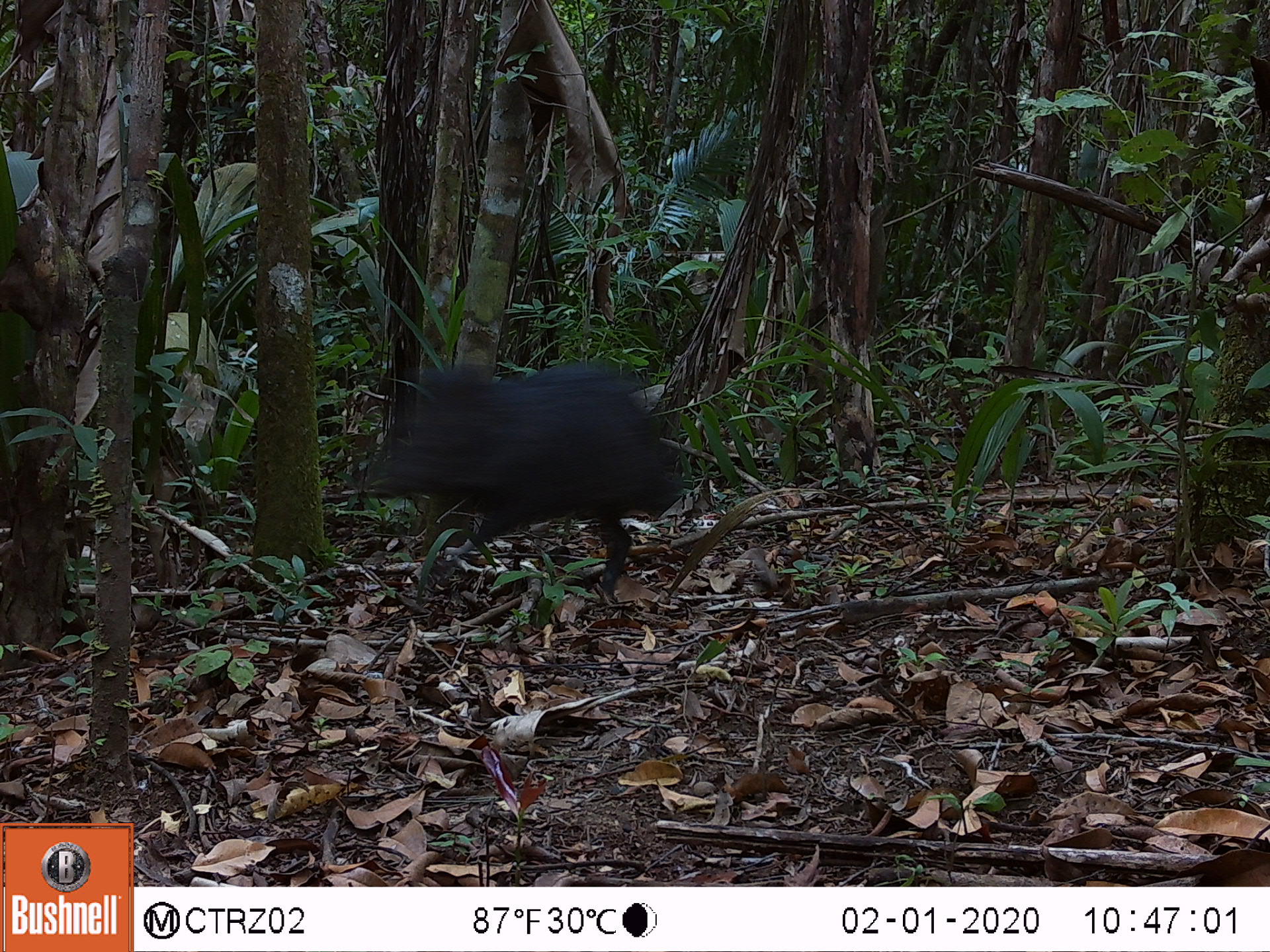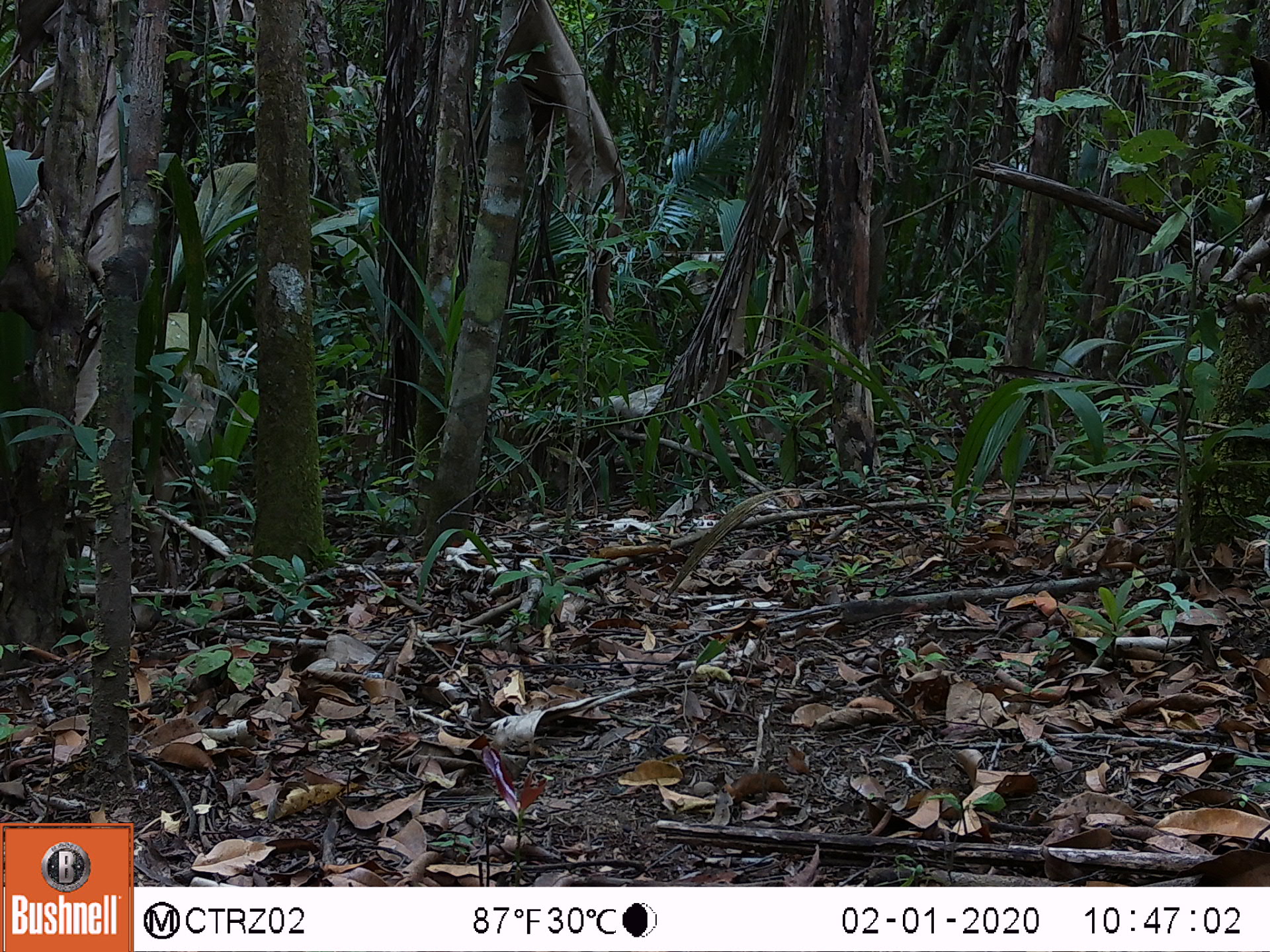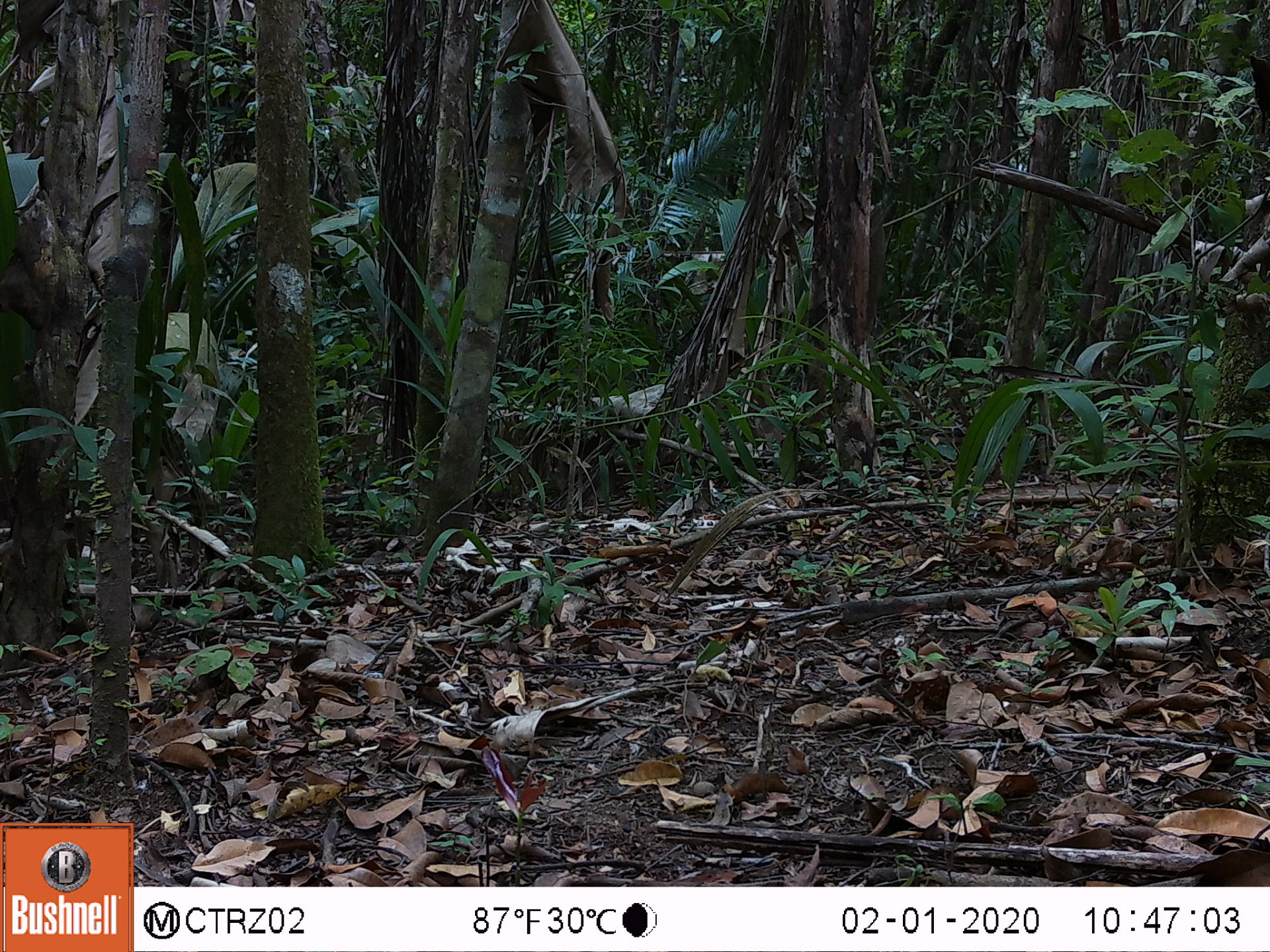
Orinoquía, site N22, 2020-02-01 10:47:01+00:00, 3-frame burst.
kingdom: Animalia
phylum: Chordata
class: Mammalia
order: Artiodactyla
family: Tayassuidae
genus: Pecari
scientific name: Pecari tajacu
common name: collared peccary